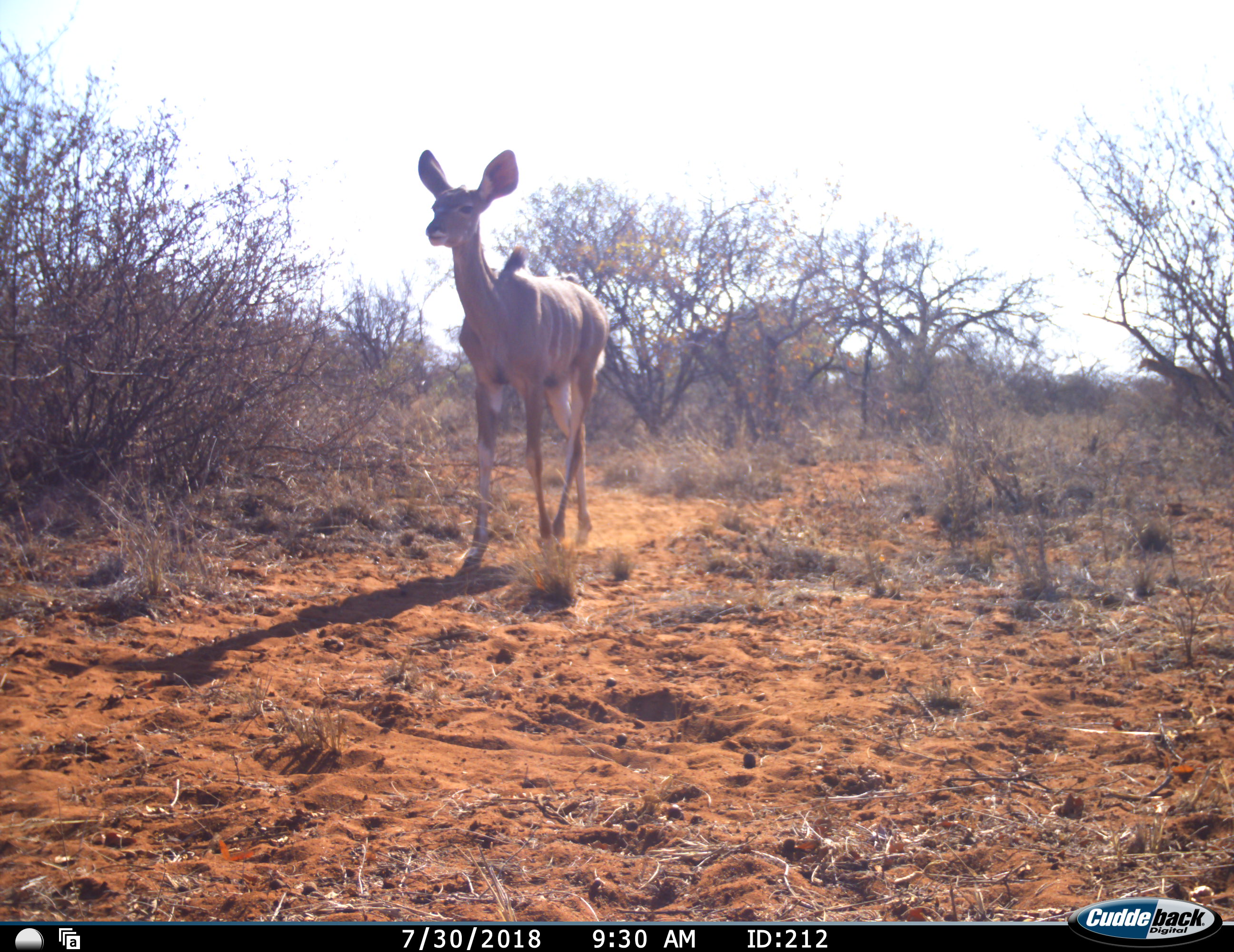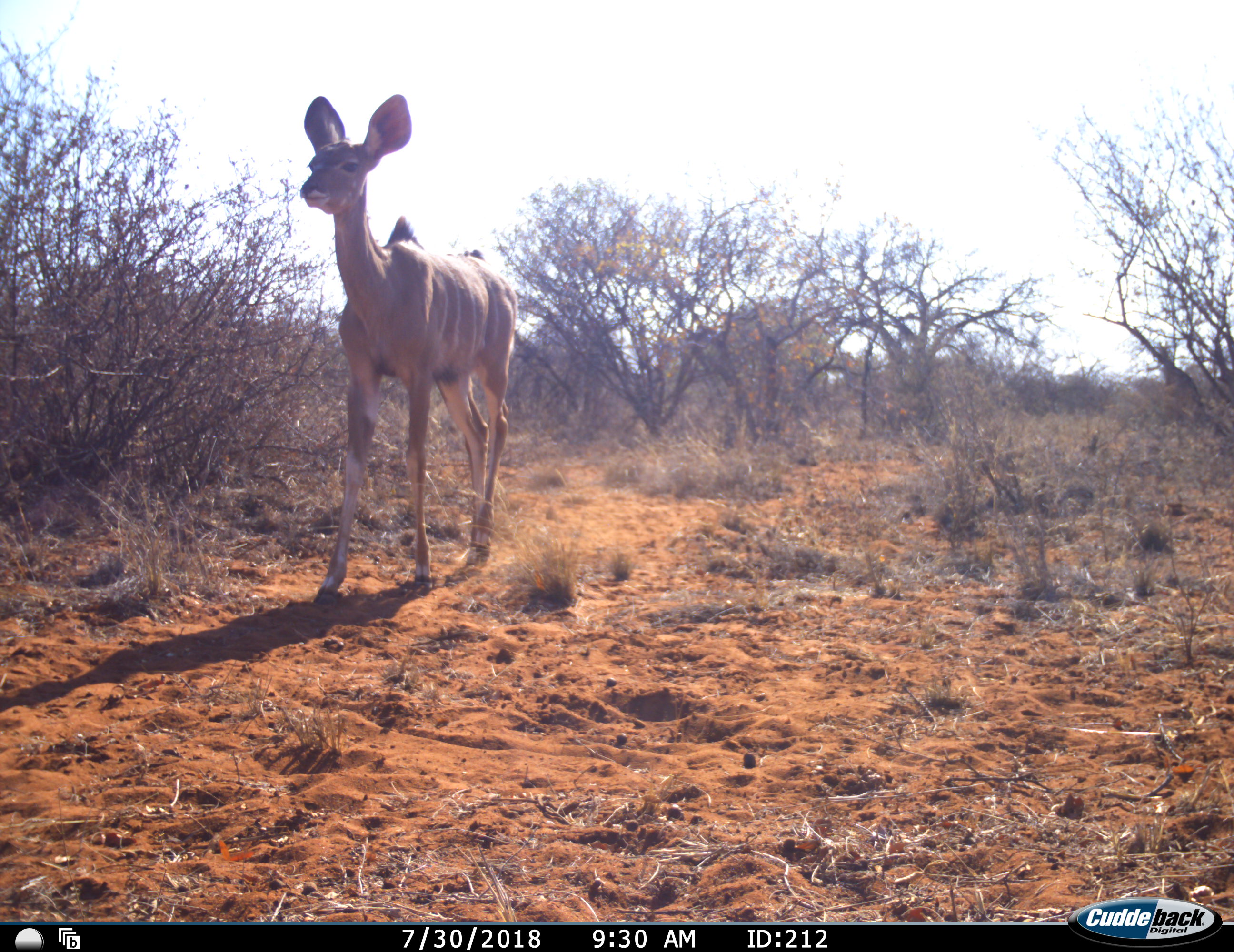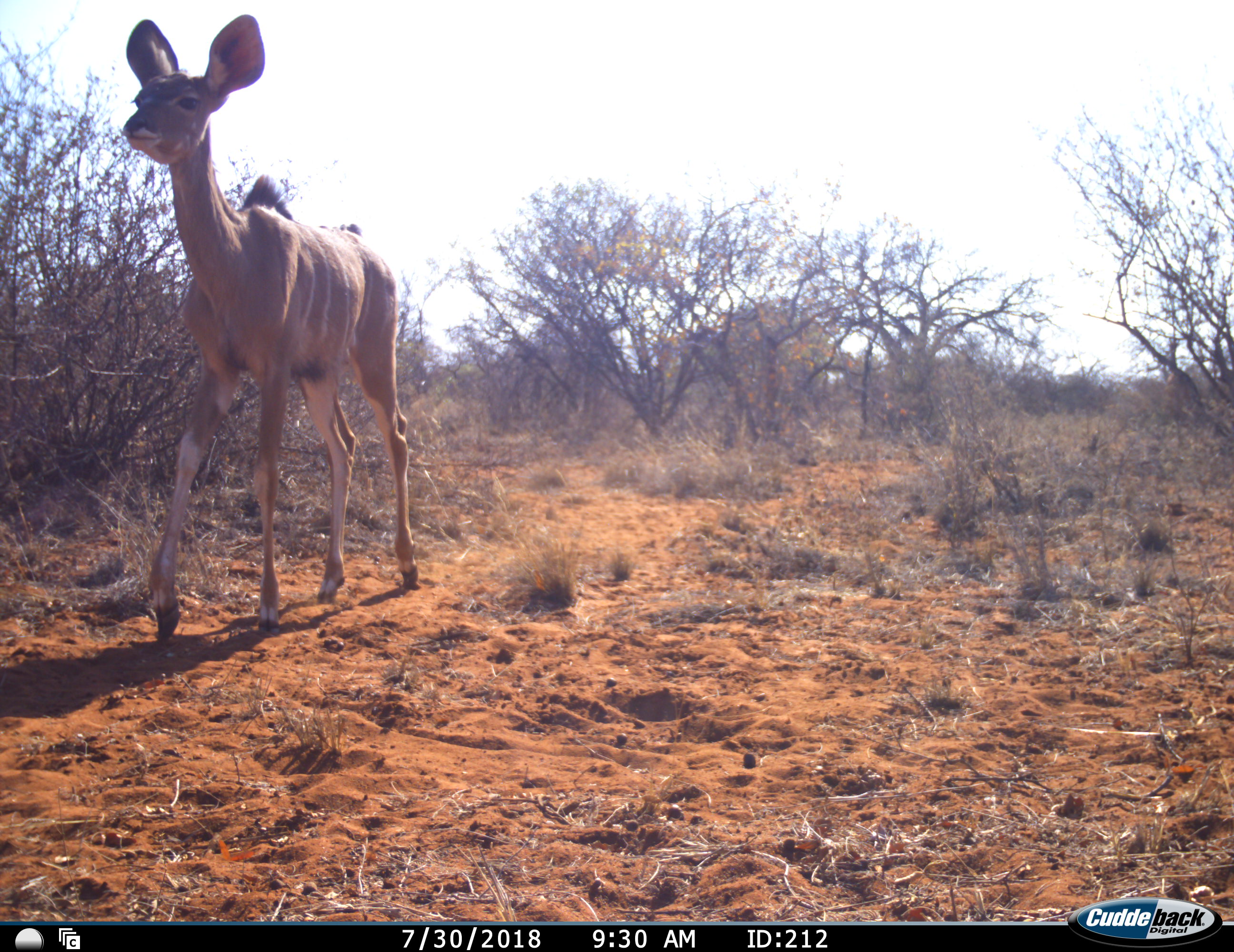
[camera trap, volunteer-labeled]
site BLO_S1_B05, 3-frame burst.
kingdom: Animalia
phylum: Chordata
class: Mammalia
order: Artiodactyla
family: Bovidae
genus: Tragelaphus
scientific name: Tragelaphus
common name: kudu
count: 1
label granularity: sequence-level